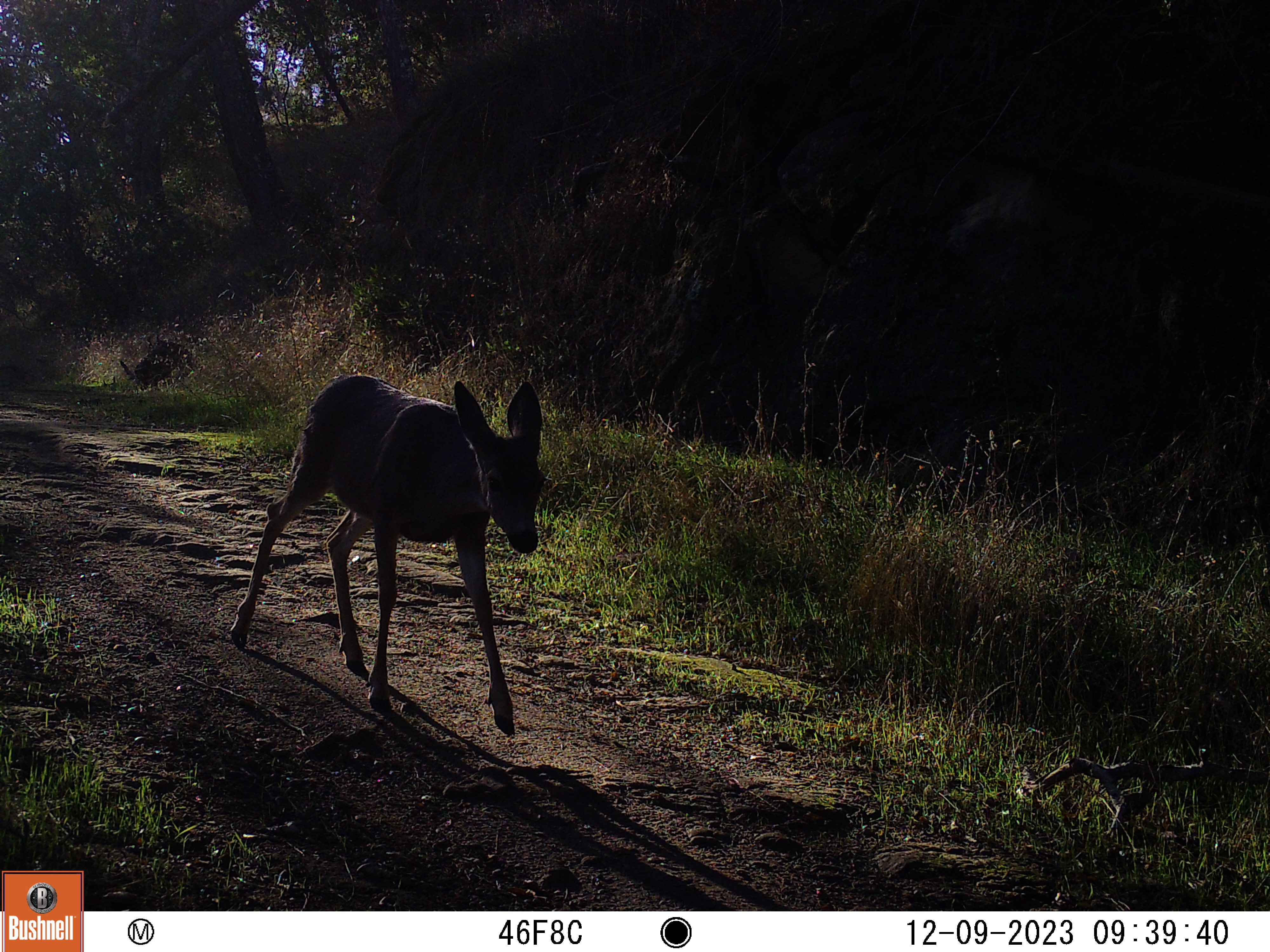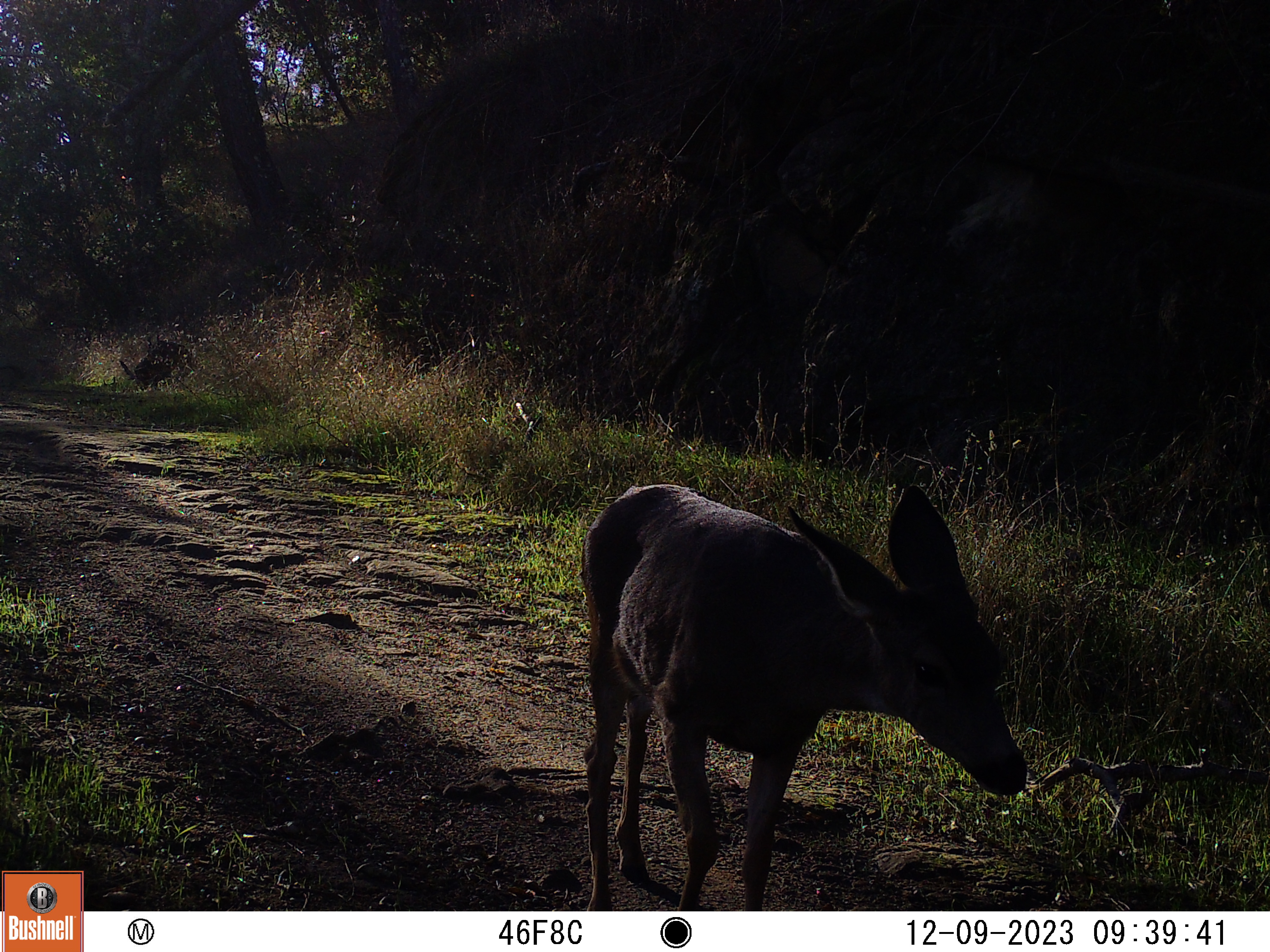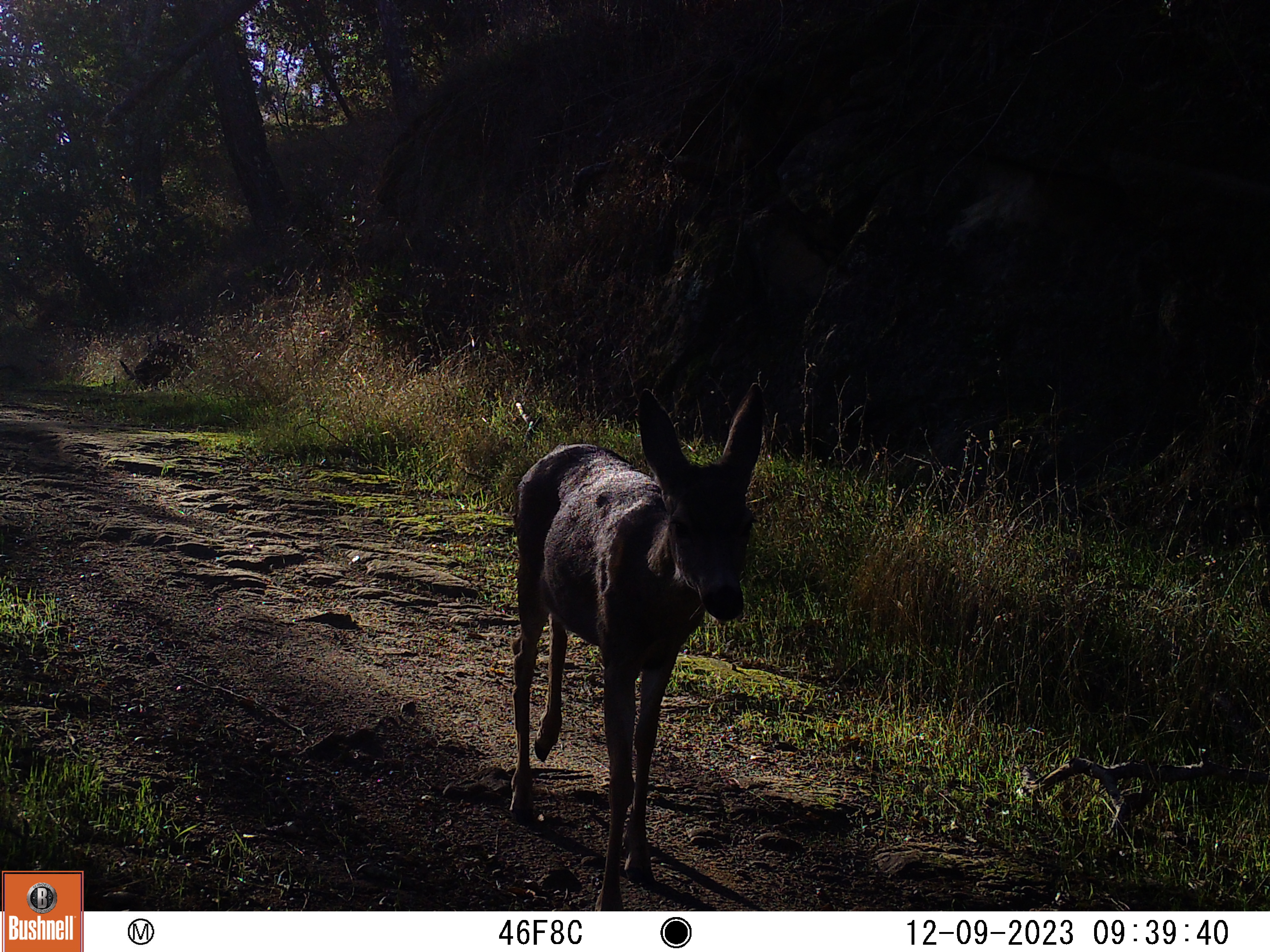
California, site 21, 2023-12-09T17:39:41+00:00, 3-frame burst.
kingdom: Animalia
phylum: Chordata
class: Mammalia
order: Artiodactyla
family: Cervidae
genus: Odocoileus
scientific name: Odocoileus hemionus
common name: mule deer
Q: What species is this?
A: Mule deer (Odocoileus hemionus).